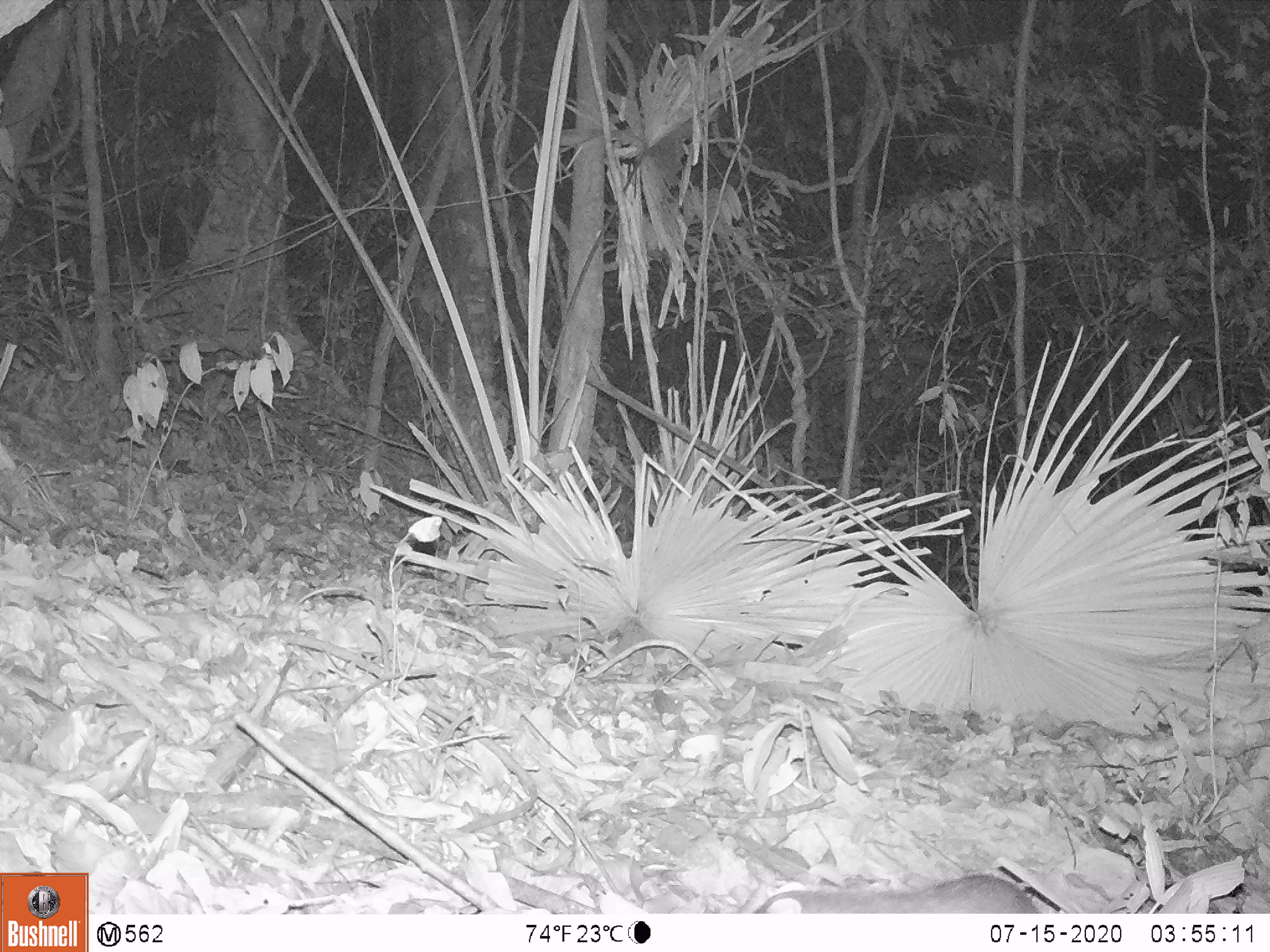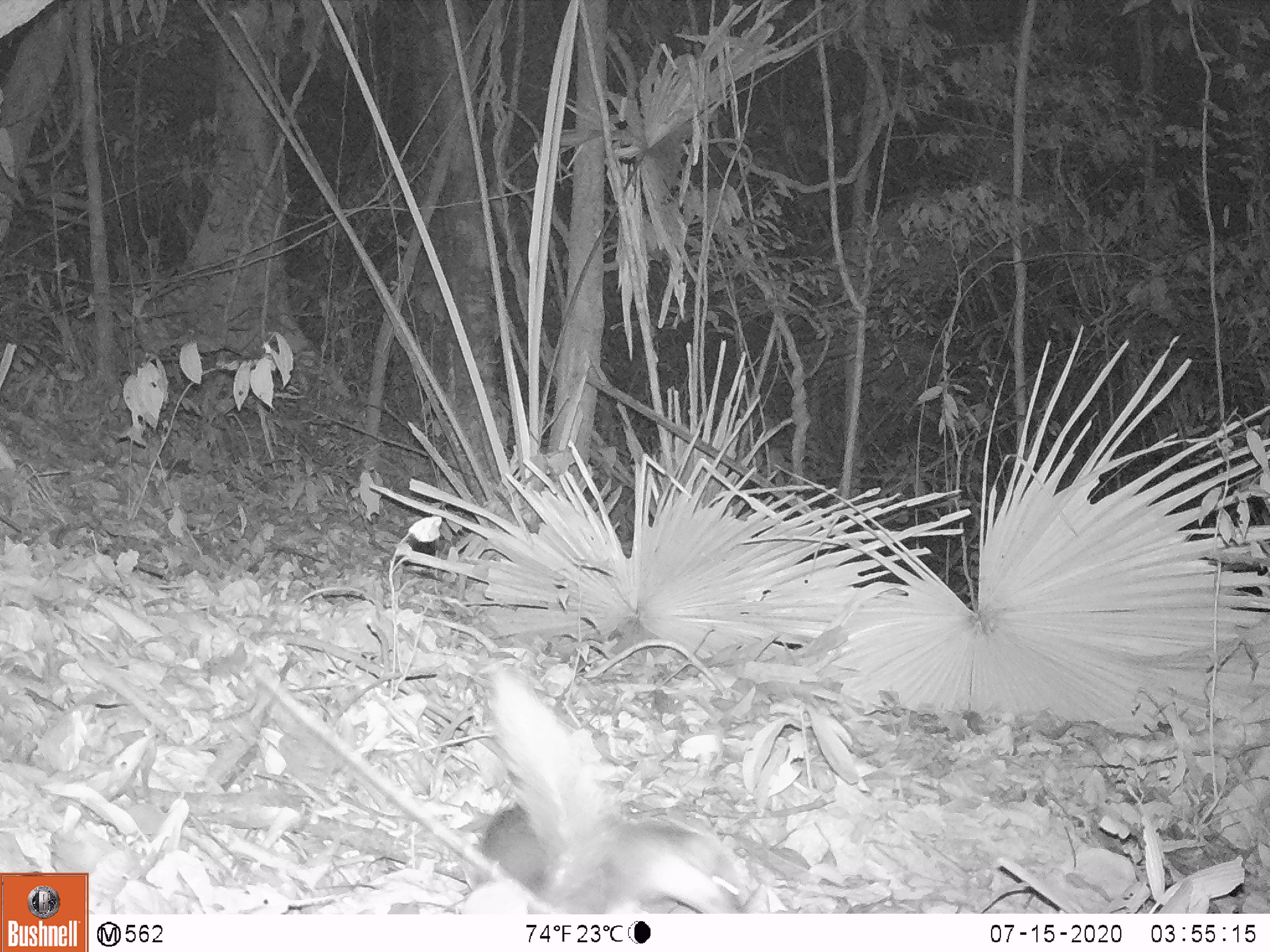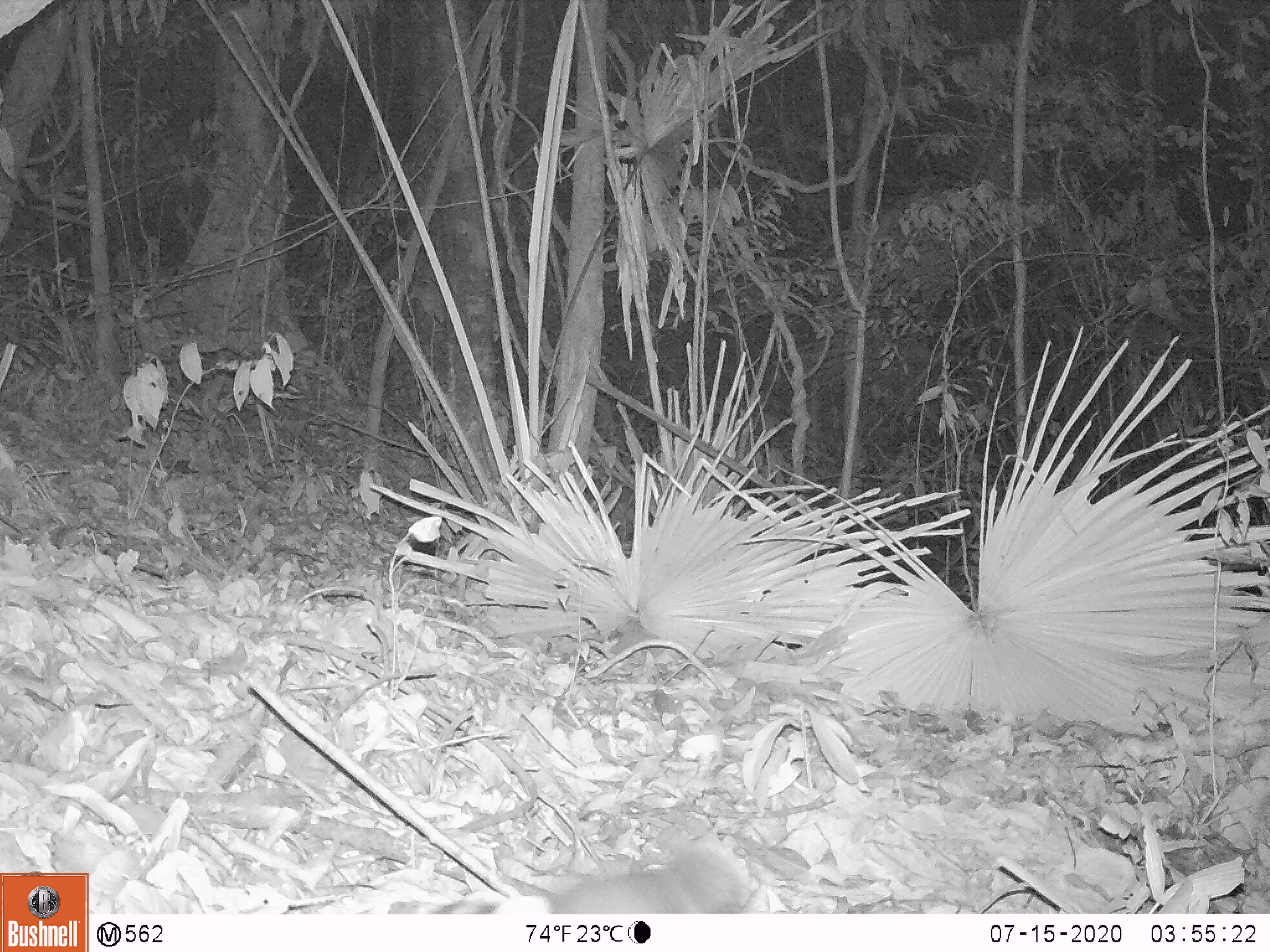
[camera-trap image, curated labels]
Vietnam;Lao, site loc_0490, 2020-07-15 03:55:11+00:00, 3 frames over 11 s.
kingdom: Animalia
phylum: Chordata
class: Mammalia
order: Carnivora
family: Mustelidae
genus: Melogale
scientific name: Melogale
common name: ferret badger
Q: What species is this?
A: Ferret badger (Melogale).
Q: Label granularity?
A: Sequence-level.